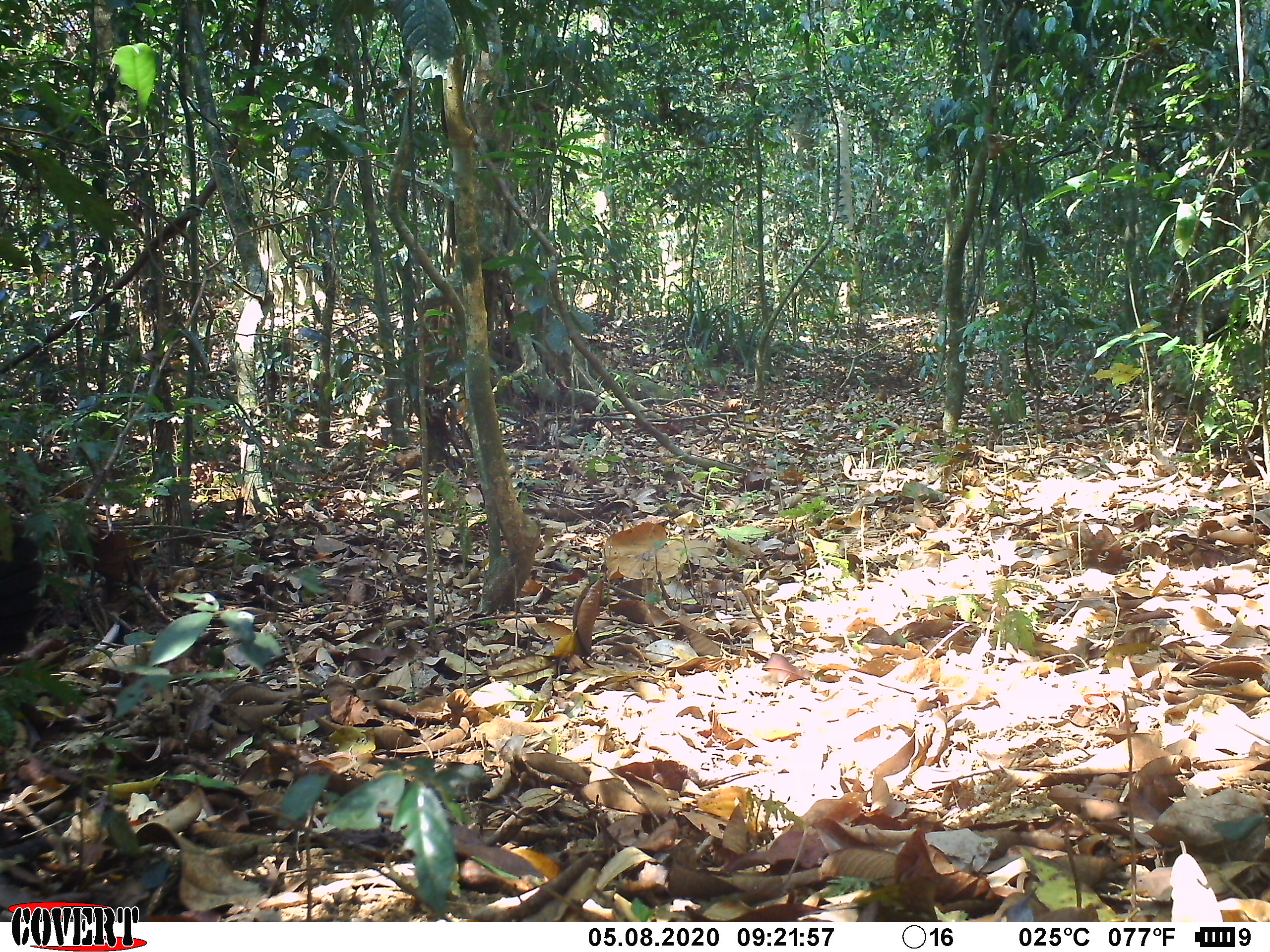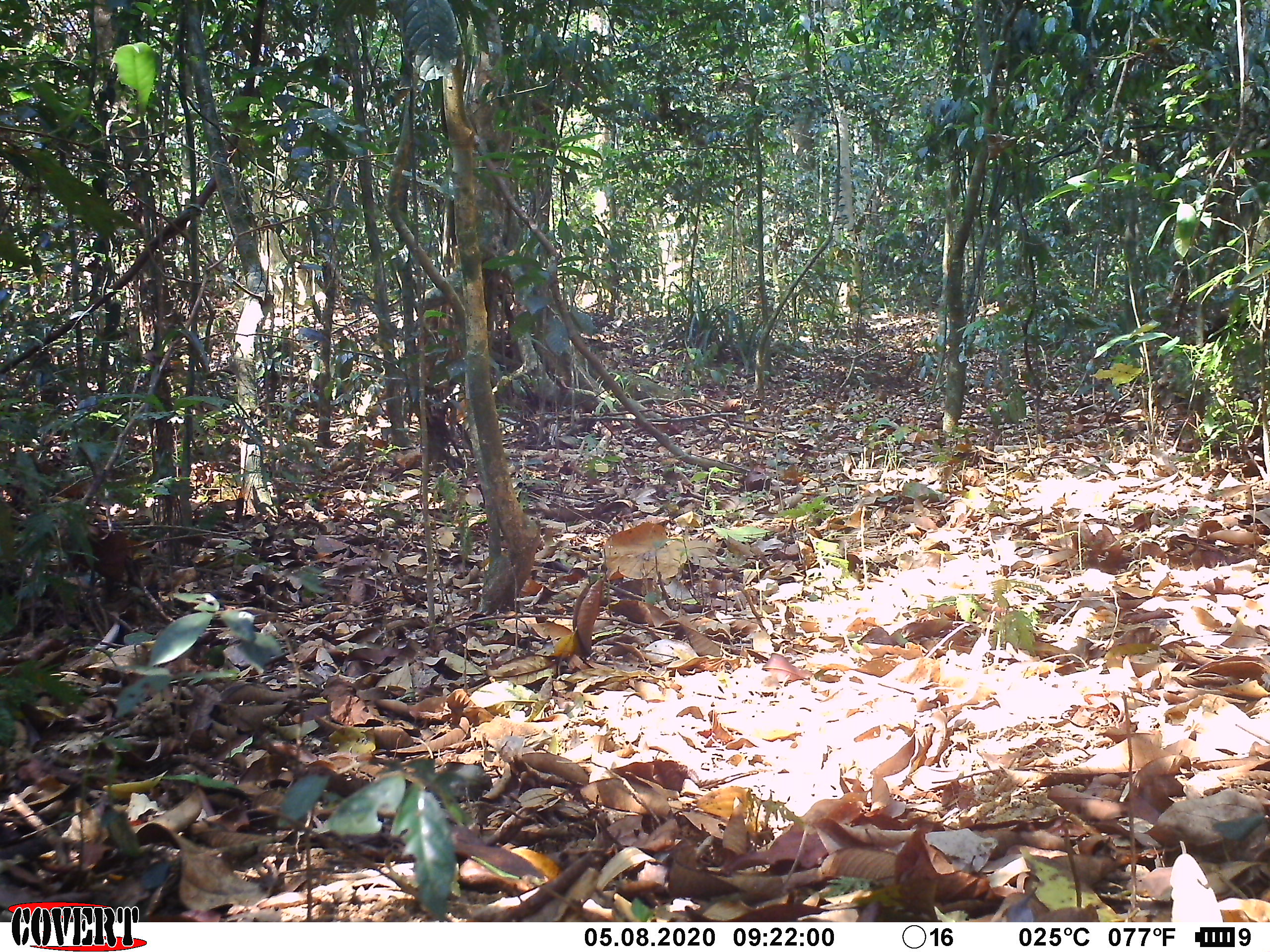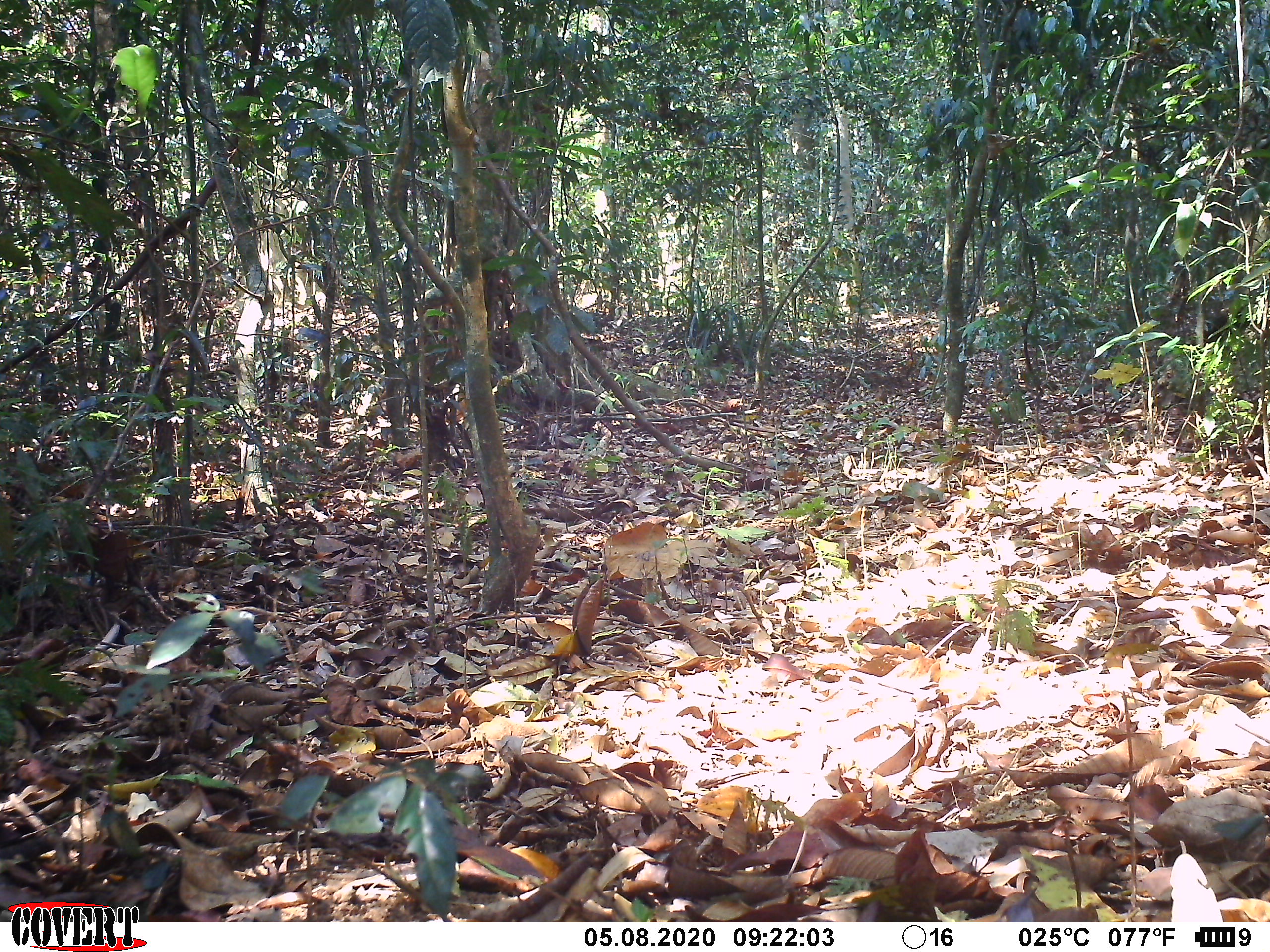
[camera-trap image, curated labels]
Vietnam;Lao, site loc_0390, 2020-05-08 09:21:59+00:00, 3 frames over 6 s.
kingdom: Animalia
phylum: Chordata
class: Mammalia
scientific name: Mammalia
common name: mammal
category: unidentified small mammal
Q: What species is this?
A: Unidentified small mammal (mammal) (Mammalia).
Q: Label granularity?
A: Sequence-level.